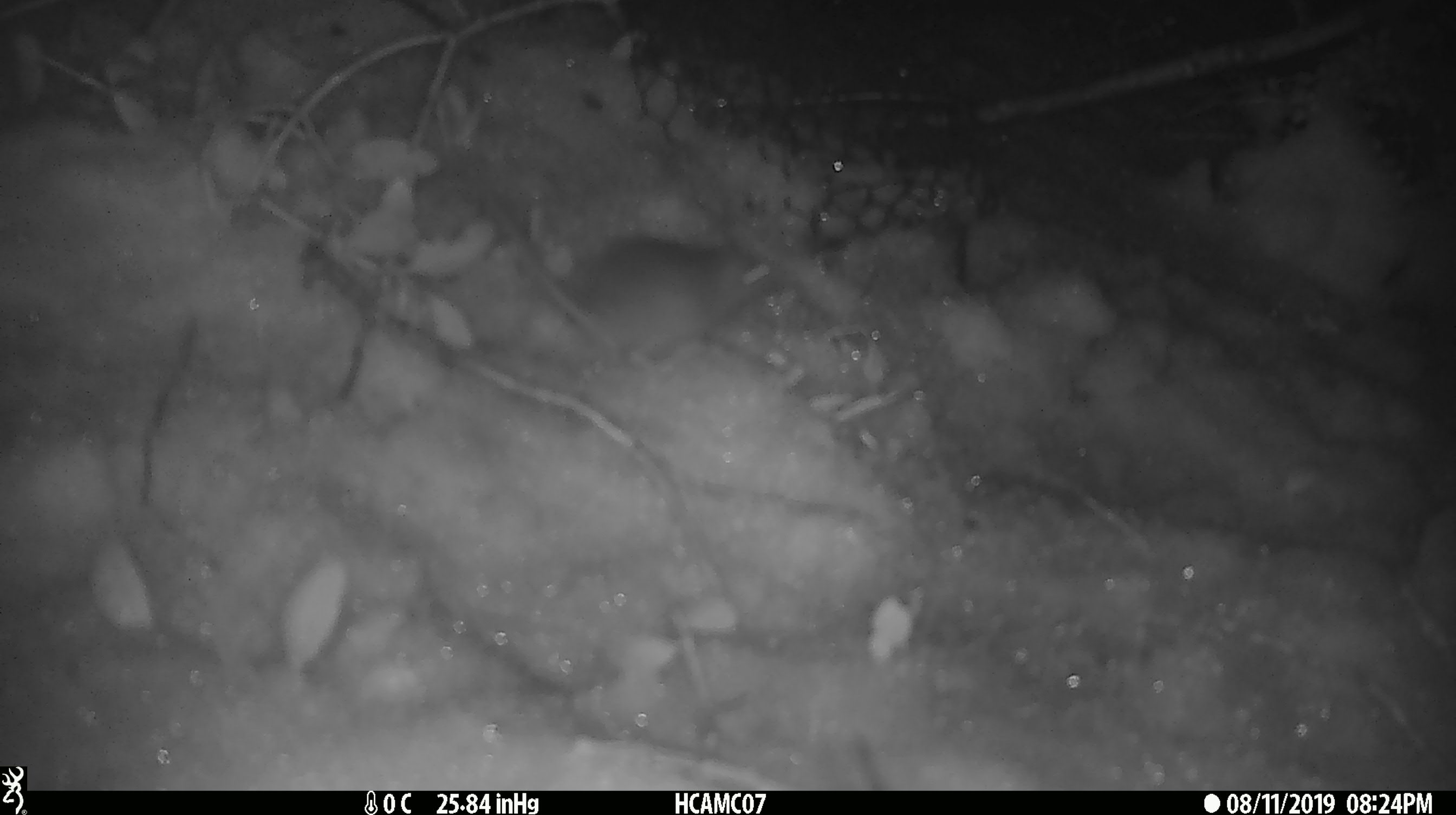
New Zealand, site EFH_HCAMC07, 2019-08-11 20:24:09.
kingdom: Animalia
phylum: Chordata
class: Mammalia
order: Rodentia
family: Muridae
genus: Mus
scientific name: Mus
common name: mouse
Mouse (Mus).